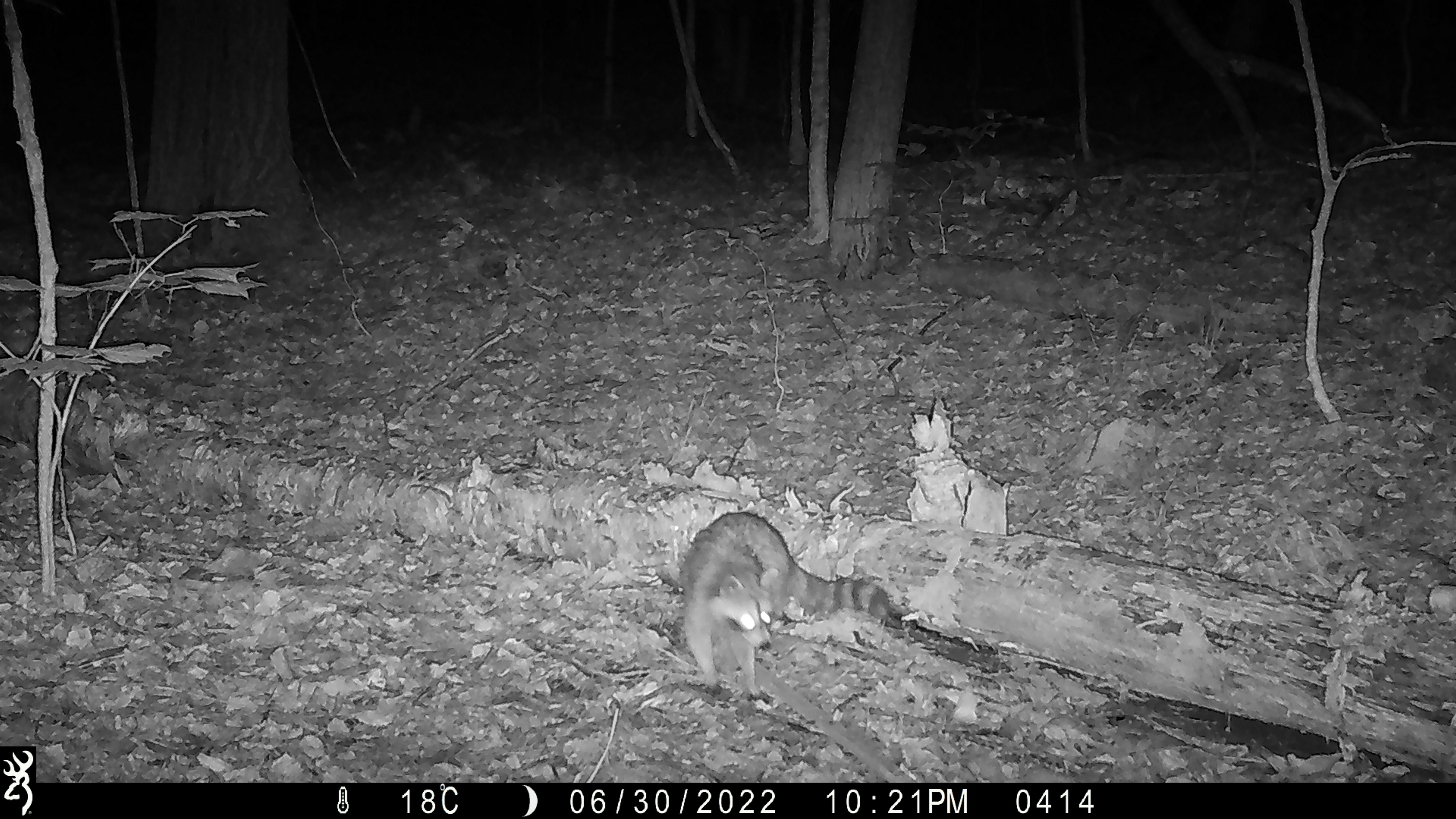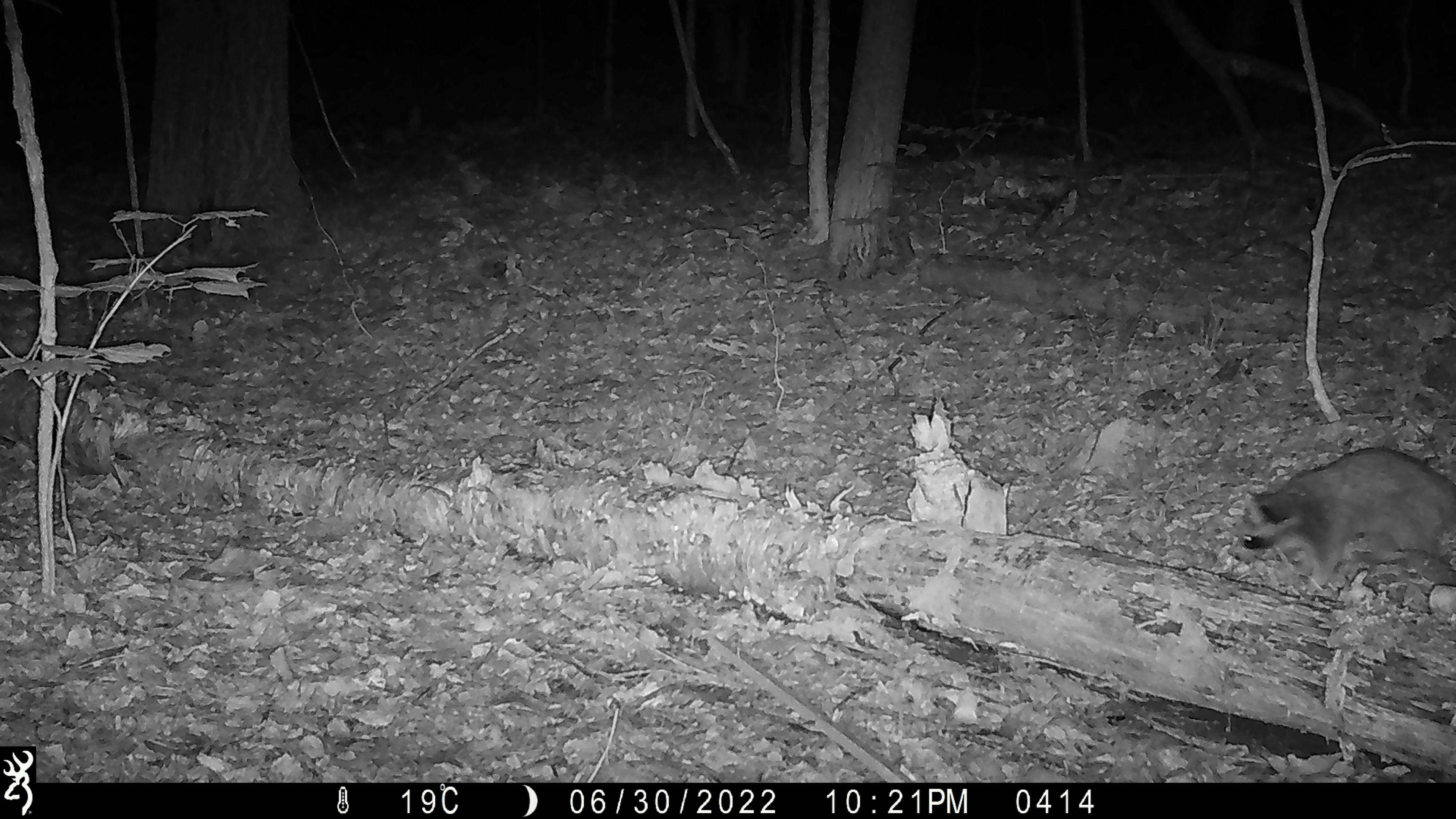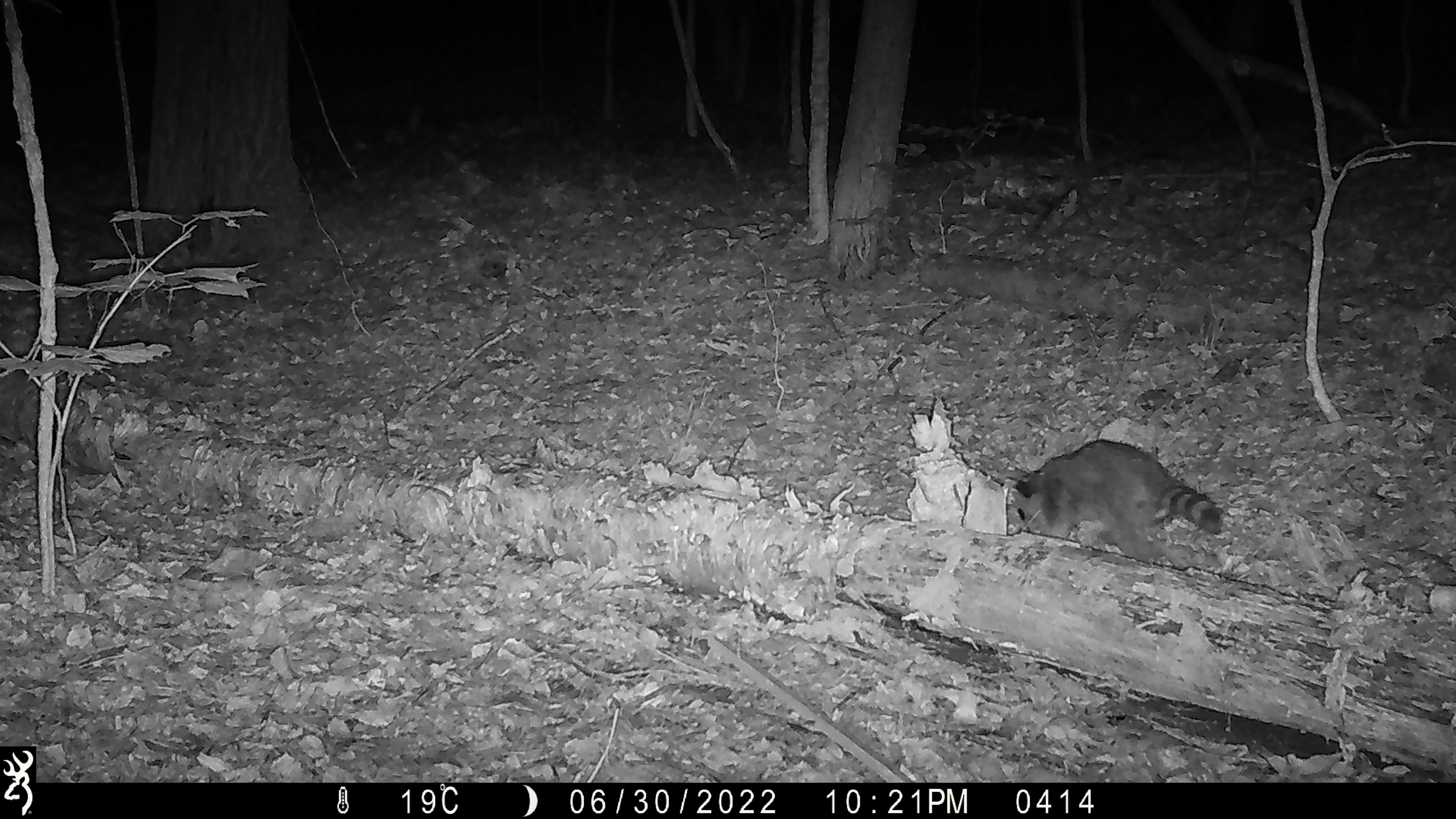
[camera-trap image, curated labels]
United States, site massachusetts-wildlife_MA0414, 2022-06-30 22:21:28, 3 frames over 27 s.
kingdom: Animalia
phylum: Chordata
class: Mammalia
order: Carnivora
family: Procyonidae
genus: Procyon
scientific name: Procyon lotor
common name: raccoon